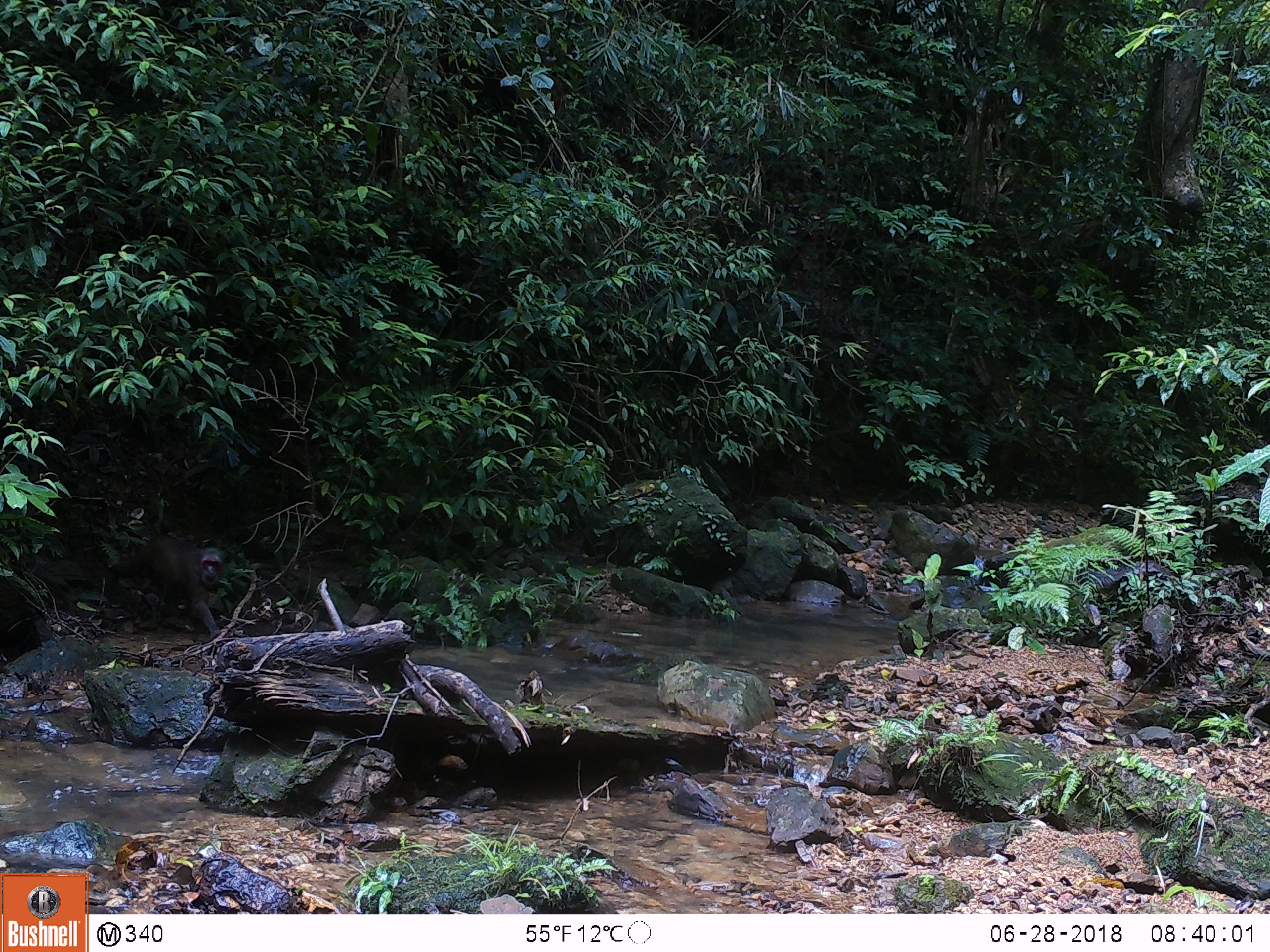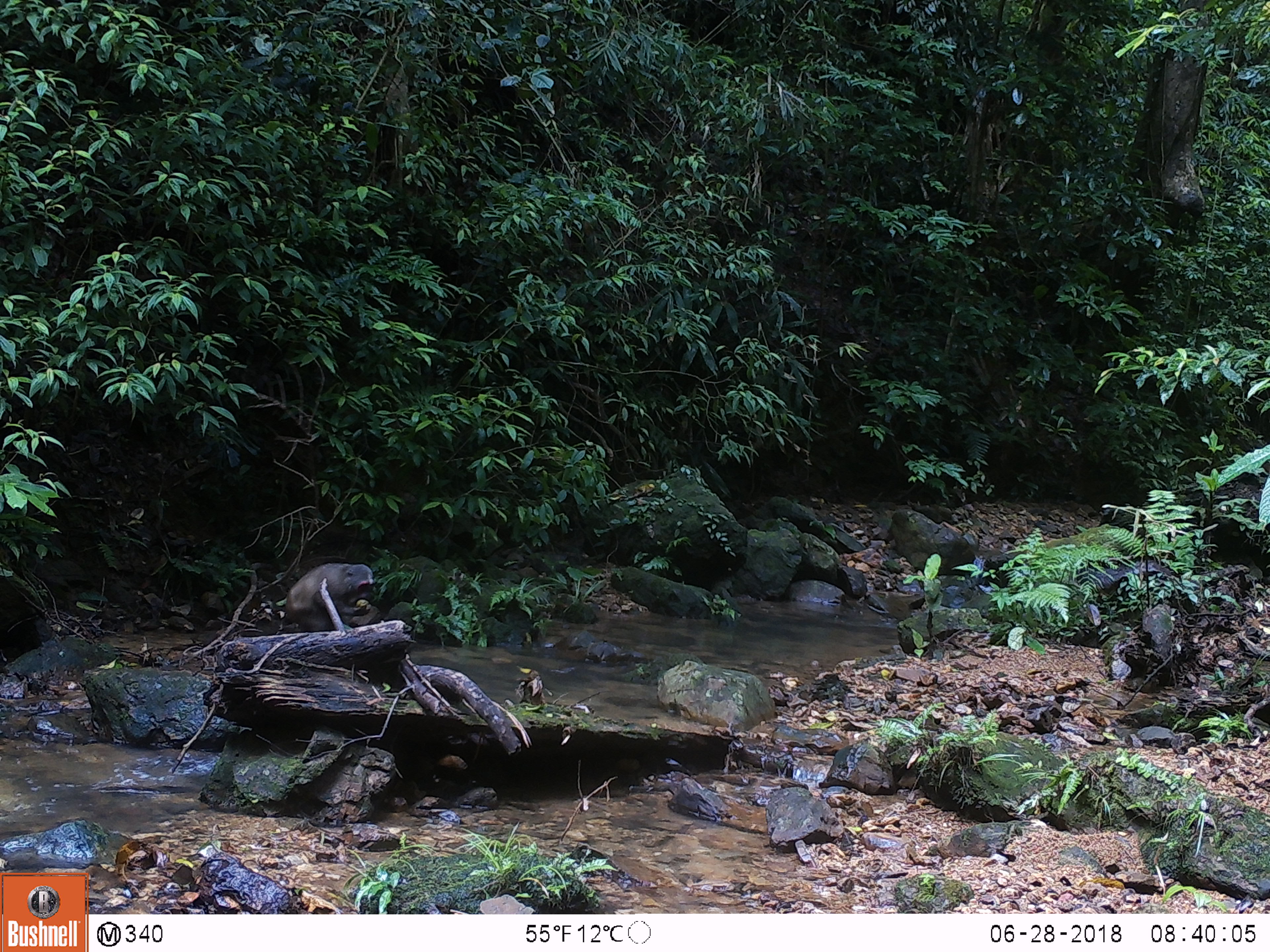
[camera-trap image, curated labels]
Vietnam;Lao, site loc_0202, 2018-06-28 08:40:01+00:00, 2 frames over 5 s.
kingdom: Animalia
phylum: Chordata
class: Mammalia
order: Primates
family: Cercopithecidae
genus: Macaca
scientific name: Macaca arctoides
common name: stump-tailed macaque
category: stump tailed macaque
Stump tailed macaque (stump-tailed macaque) (Macaca arctoides). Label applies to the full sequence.